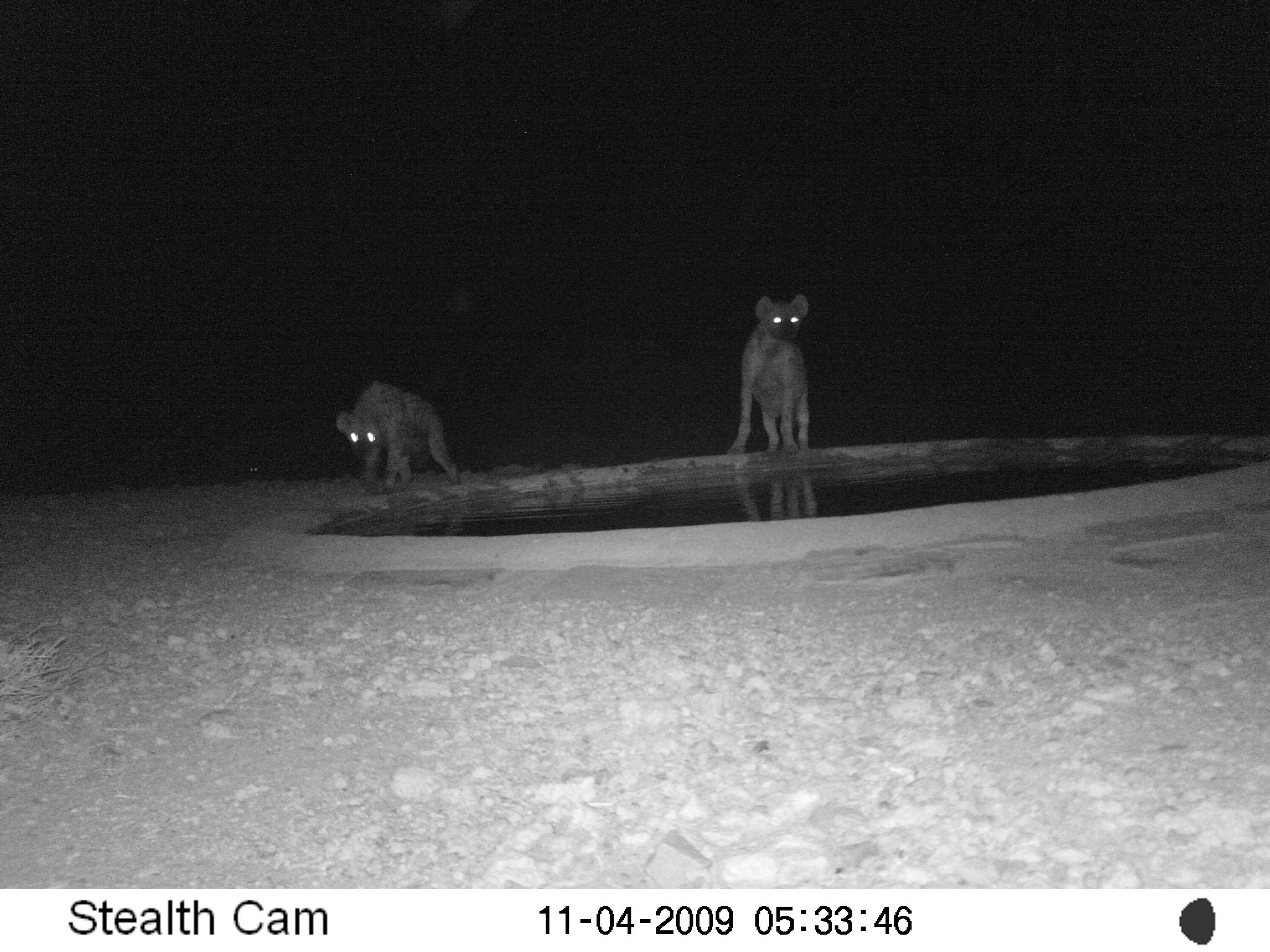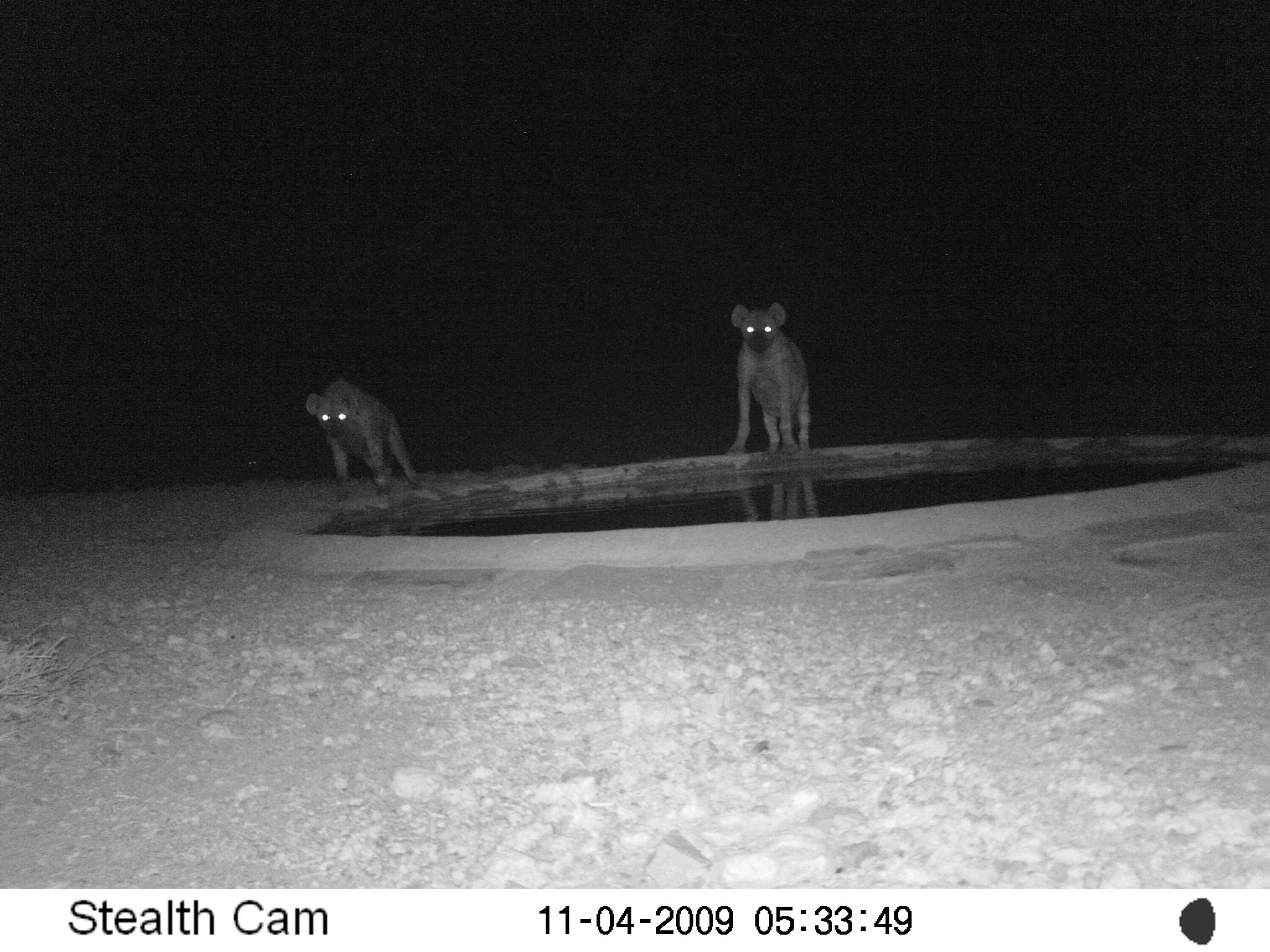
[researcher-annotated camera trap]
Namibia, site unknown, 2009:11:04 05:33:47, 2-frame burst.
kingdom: Animalia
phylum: Chordata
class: Mammalia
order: Carnivora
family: Hyaenidae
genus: Crocuta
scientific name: Crocuta crocuta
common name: spotted hyena